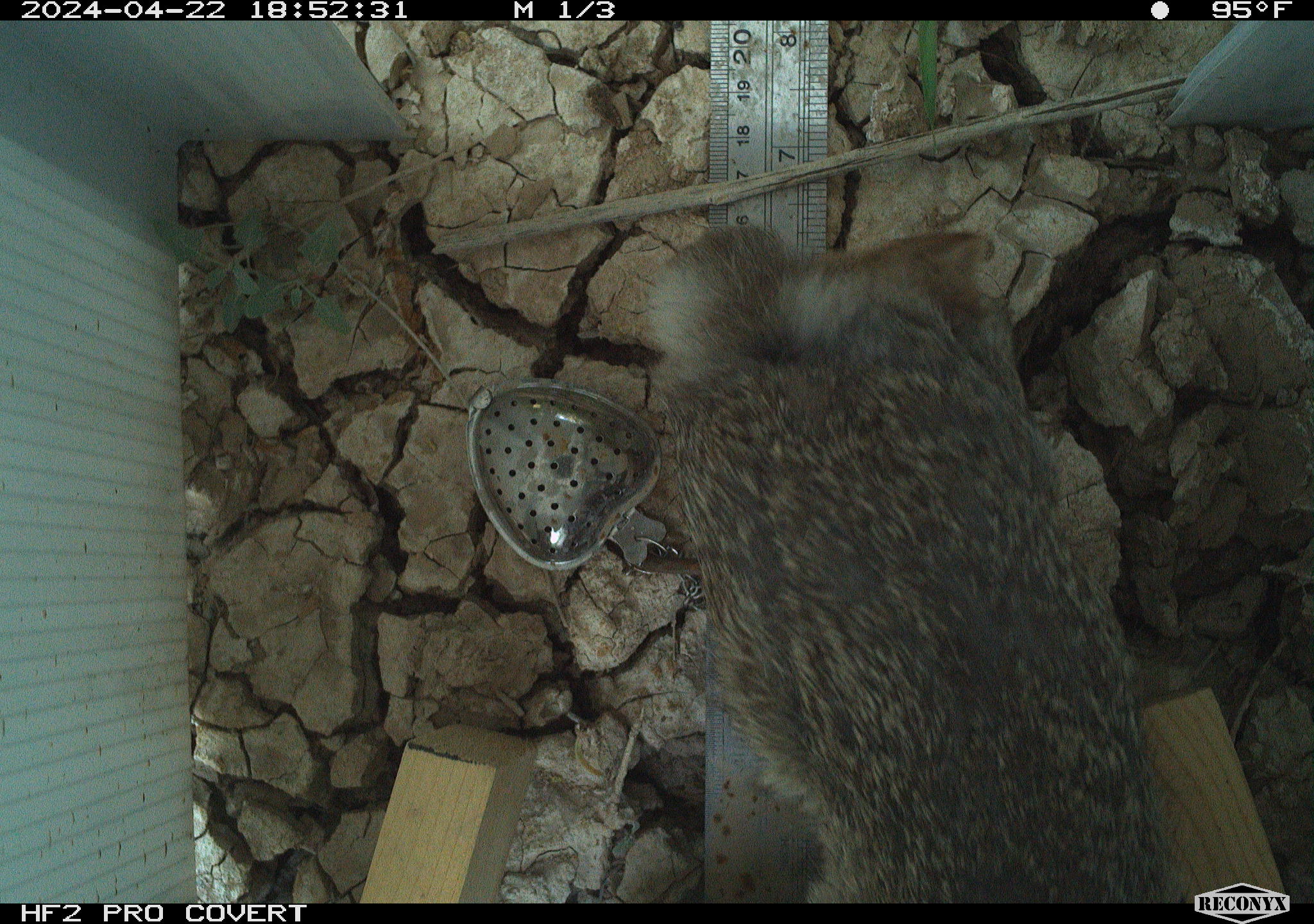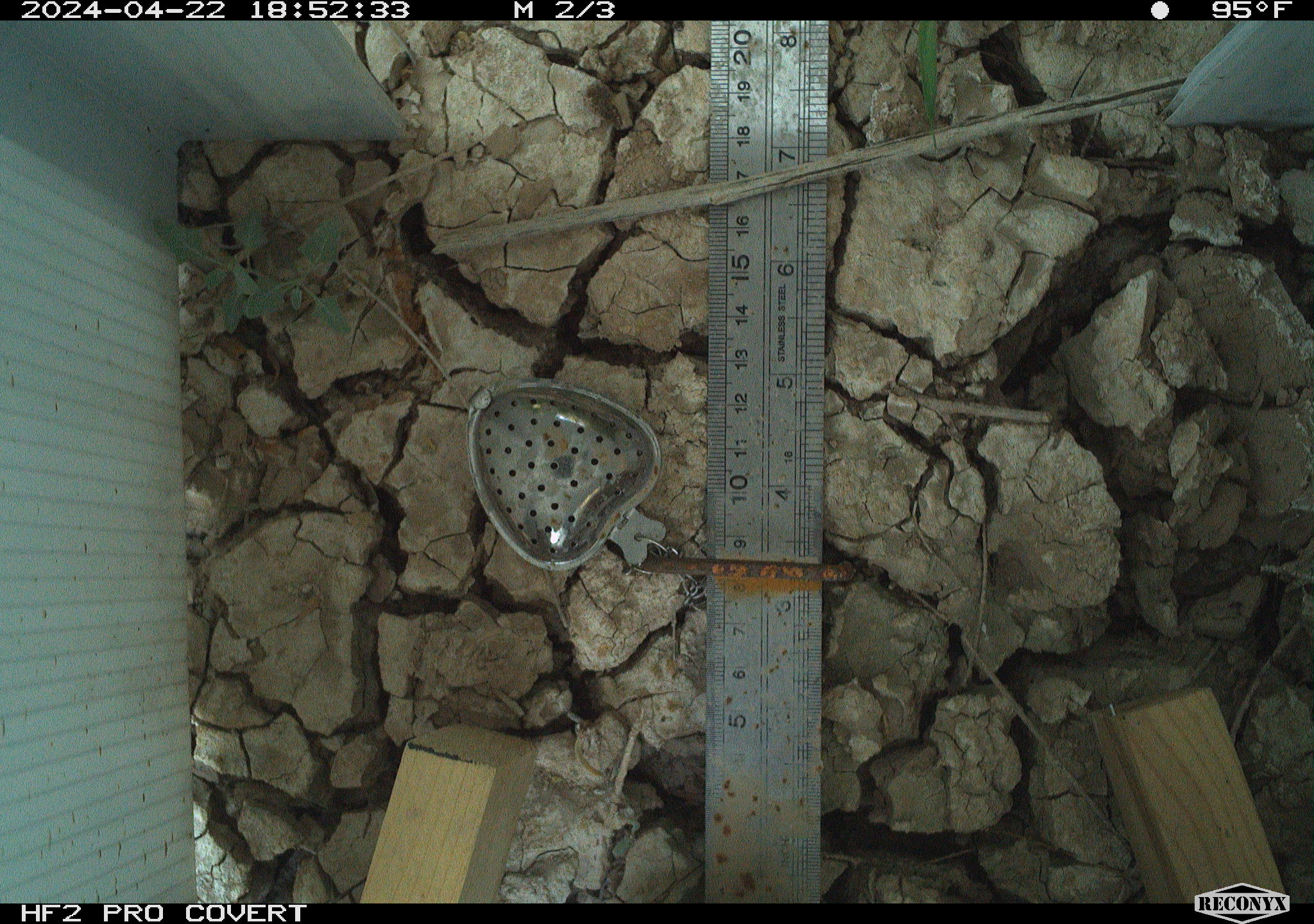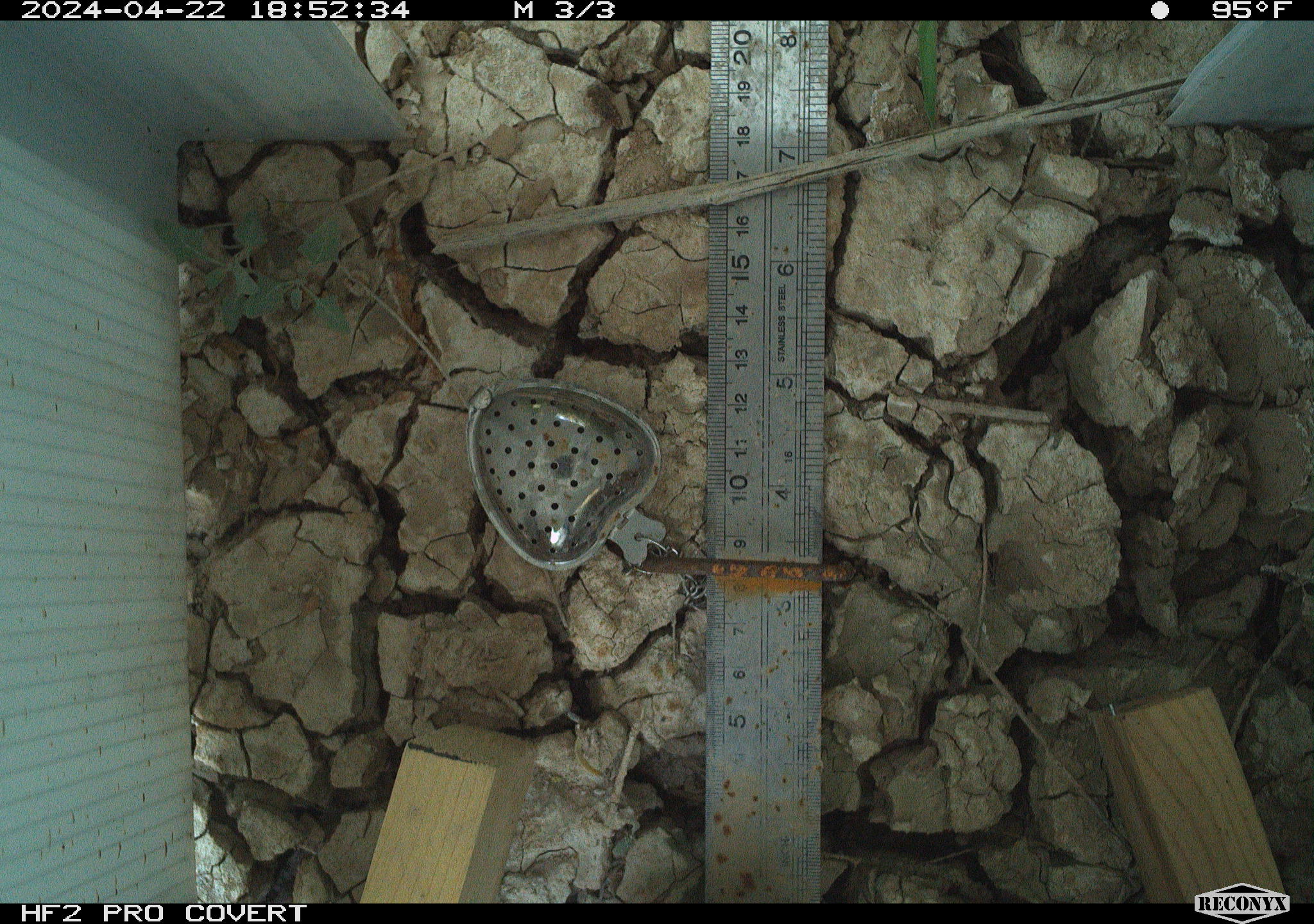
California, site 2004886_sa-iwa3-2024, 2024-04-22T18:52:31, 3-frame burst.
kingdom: Animalia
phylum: Chordata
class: Mammalia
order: Rodentia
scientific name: Rodentia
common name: rodent